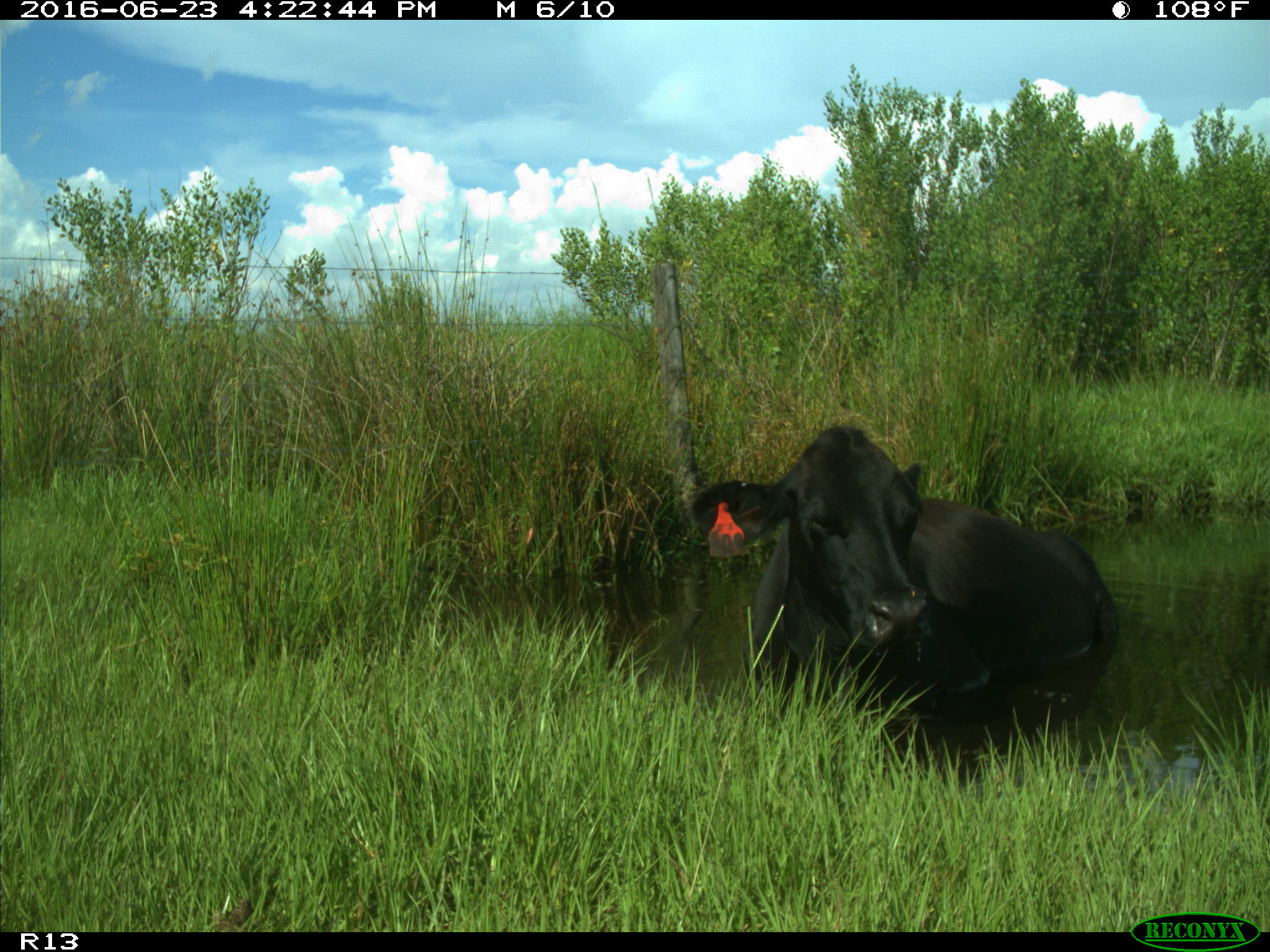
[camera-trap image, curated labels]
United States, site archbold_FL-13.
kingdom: Animalia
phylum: Chordata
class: Mammalia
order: Artiodactyla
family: Bovidae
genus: Bos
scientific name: Bos taurus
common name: domestic cow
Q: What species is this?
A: Bos taurus (domestic cow).